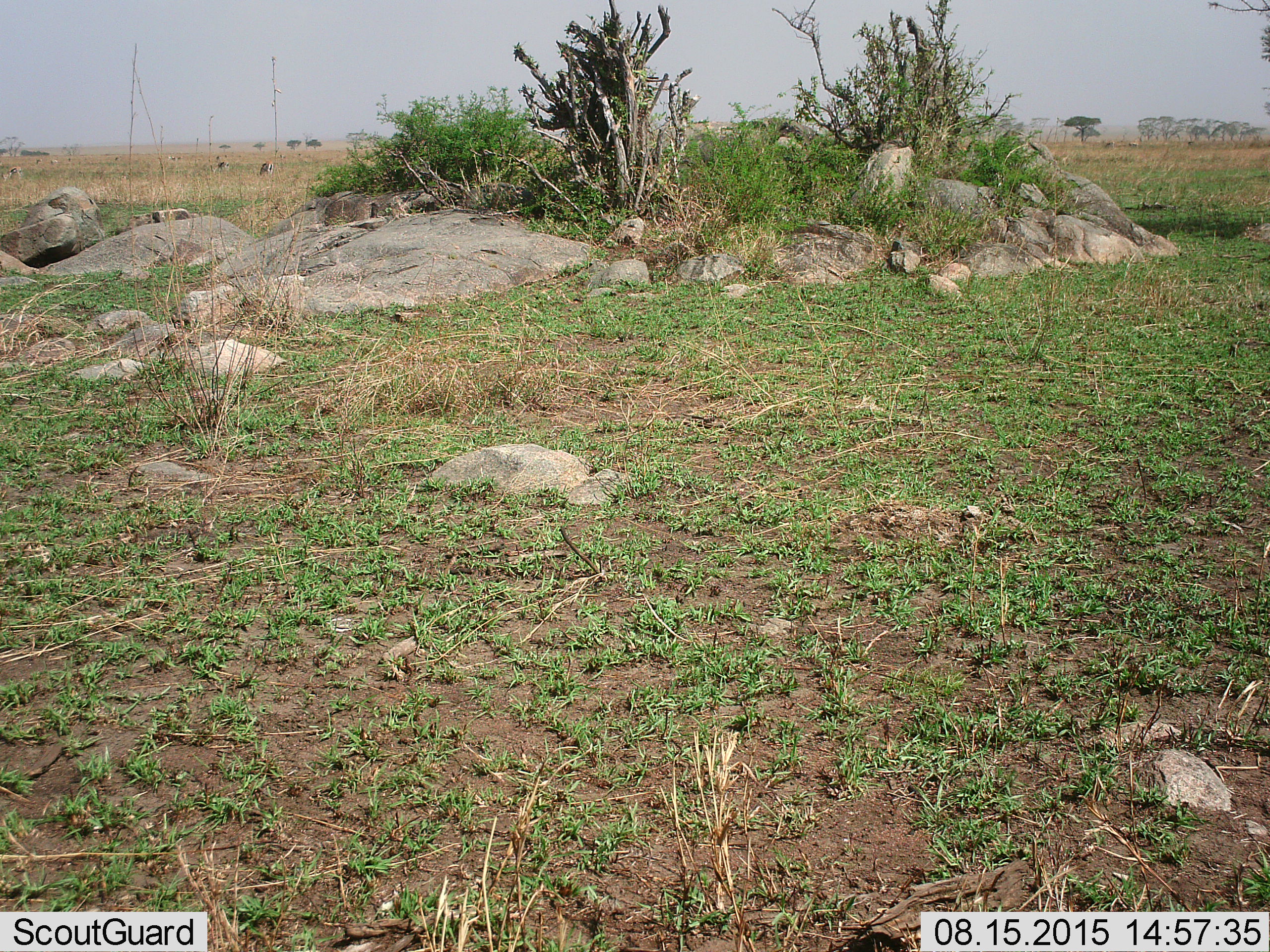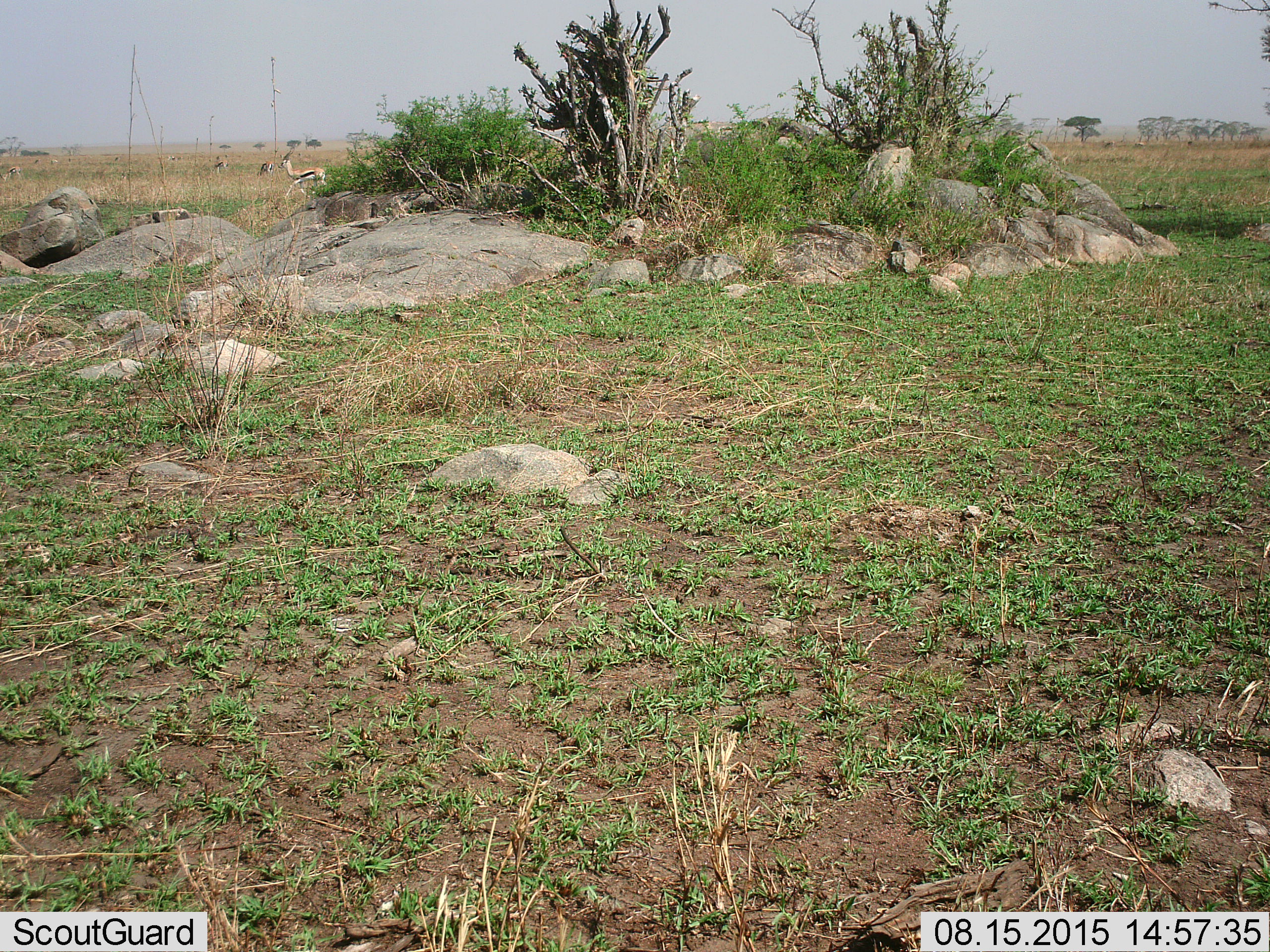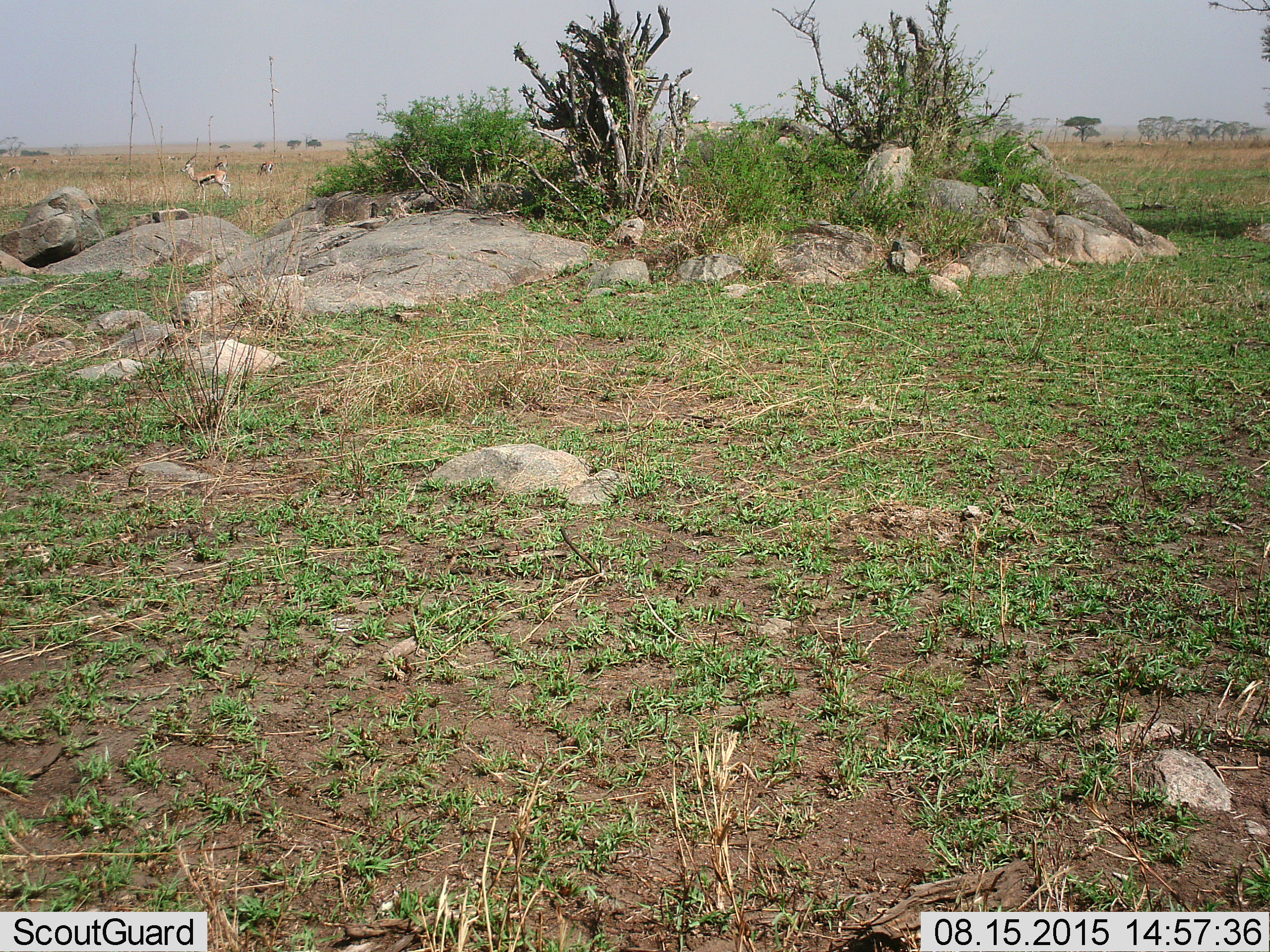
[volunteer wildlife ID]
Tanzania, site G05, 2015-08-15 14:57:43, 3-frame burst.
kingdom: Animalia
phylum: Chordata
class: Mammalia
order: Artiodactyla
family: Bovidae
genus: Eudorcas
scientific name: Eudorcas thomsonii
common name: thomson's gazelle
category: gazellethomsons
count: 7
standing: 38%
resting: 0%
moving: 85%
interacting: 0%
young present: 0%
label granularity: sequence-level